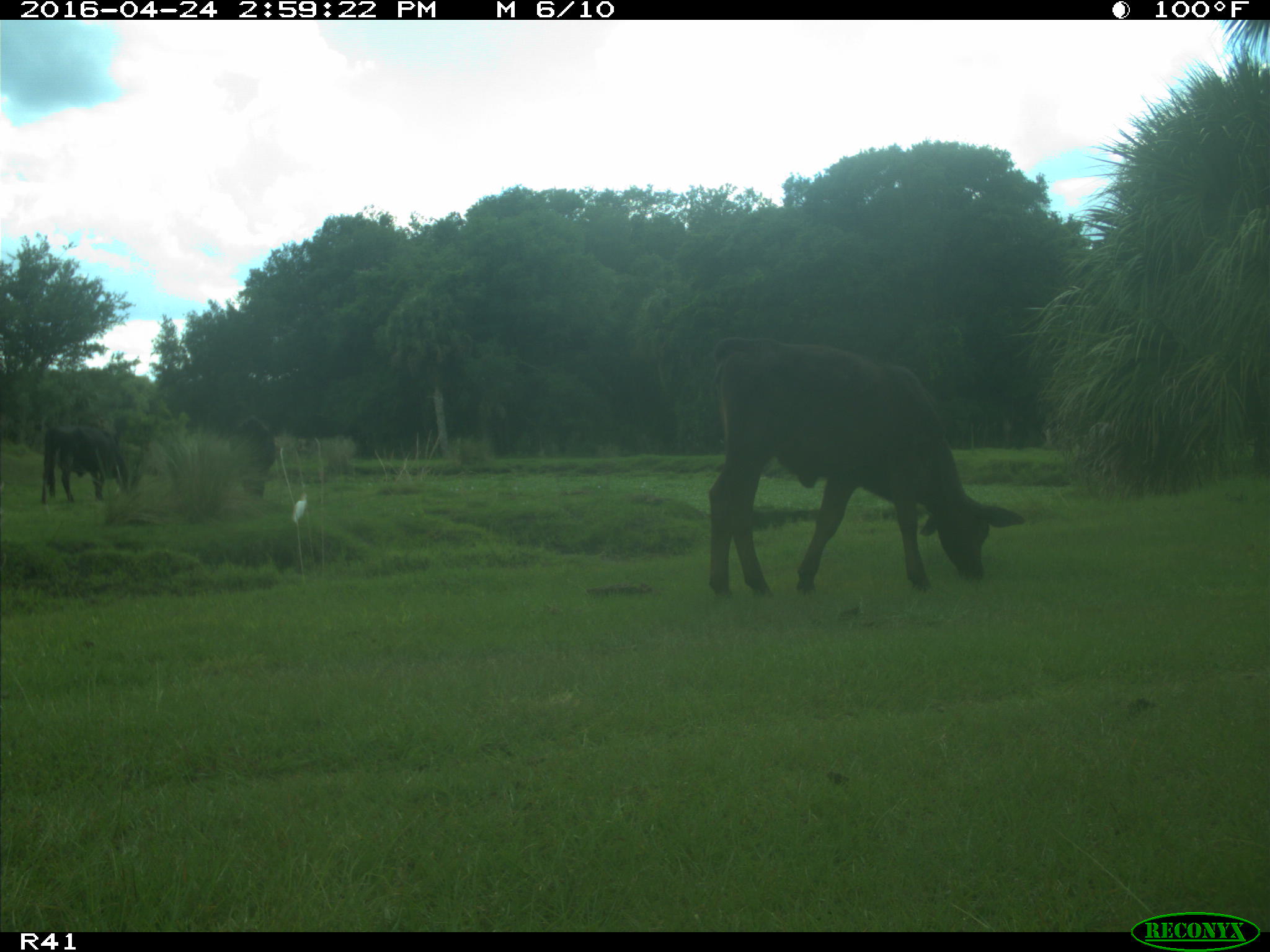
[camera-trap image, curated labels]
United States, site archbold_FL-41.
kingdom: Animalia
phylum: Chordata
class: Mammalia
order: Artiodactyla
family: Bovidae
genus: Bos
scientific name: Bos taurus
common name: domestic cow